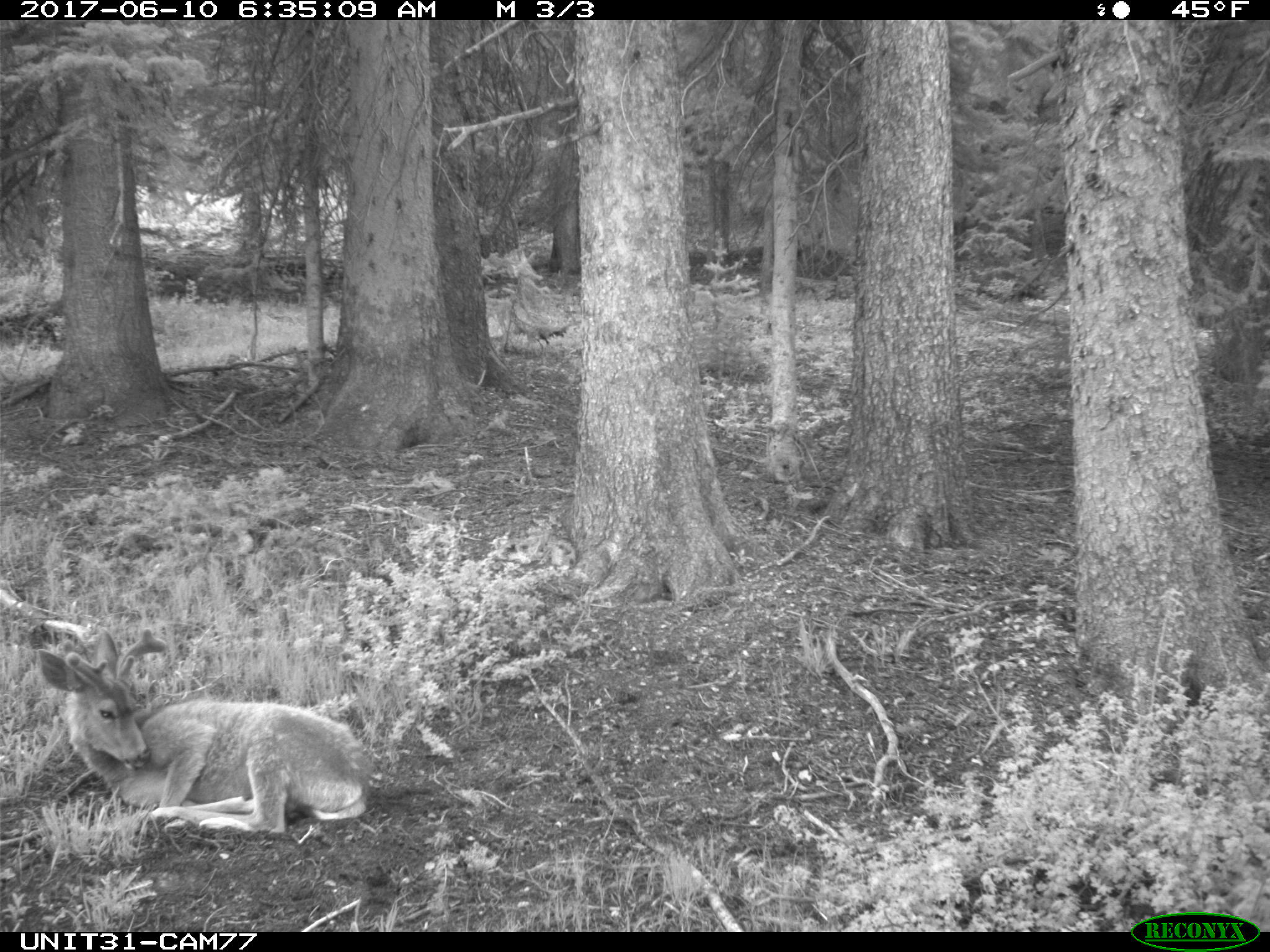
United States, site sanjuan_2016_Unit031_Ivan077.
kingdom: Animalia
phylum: Chordata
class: Mammalia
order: Artiodactyla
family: Cervidae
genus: Odocoileus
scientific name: Odocoileus hemionus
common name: mule deer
Odocoileus hemionus (mule deer).